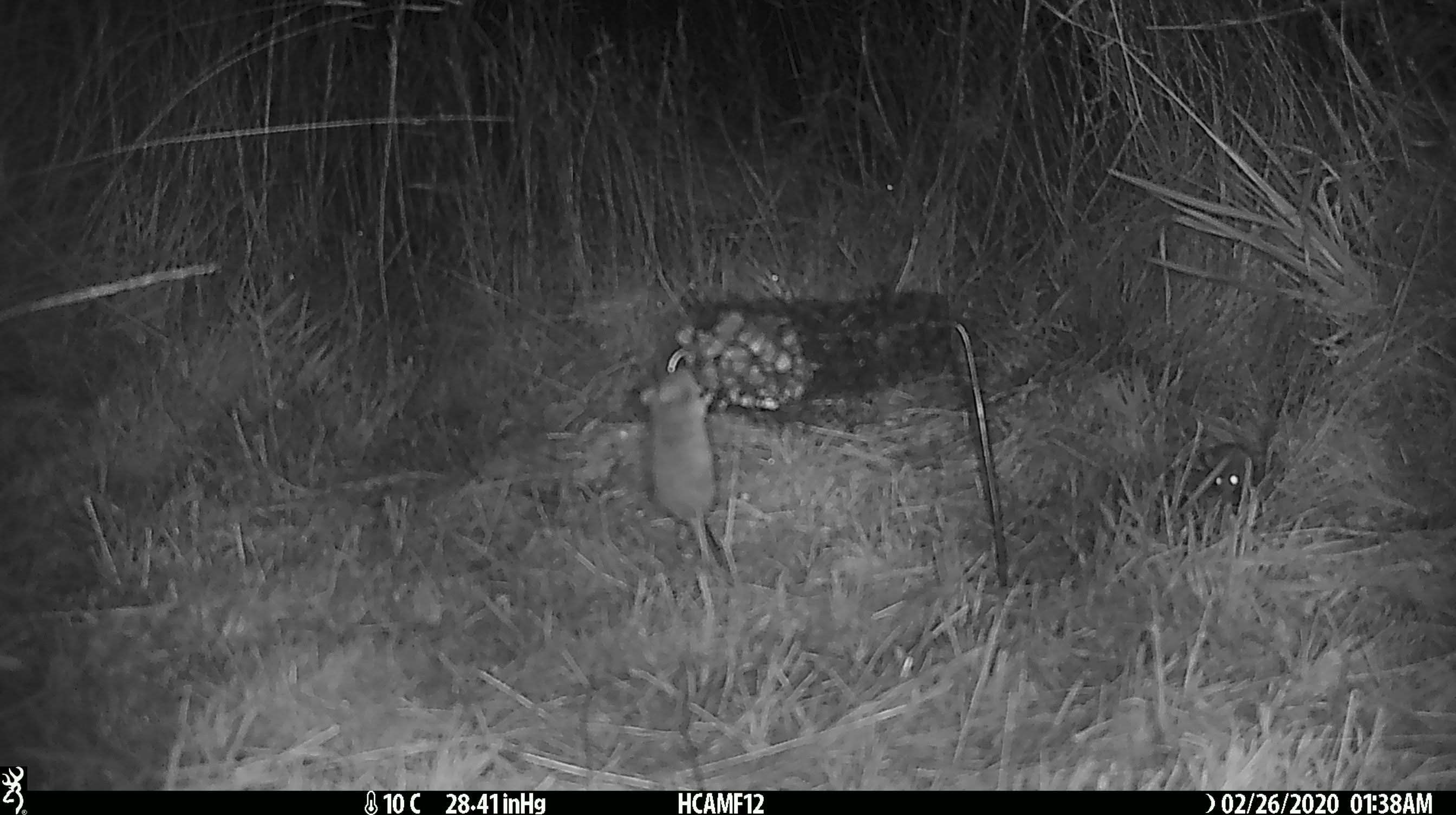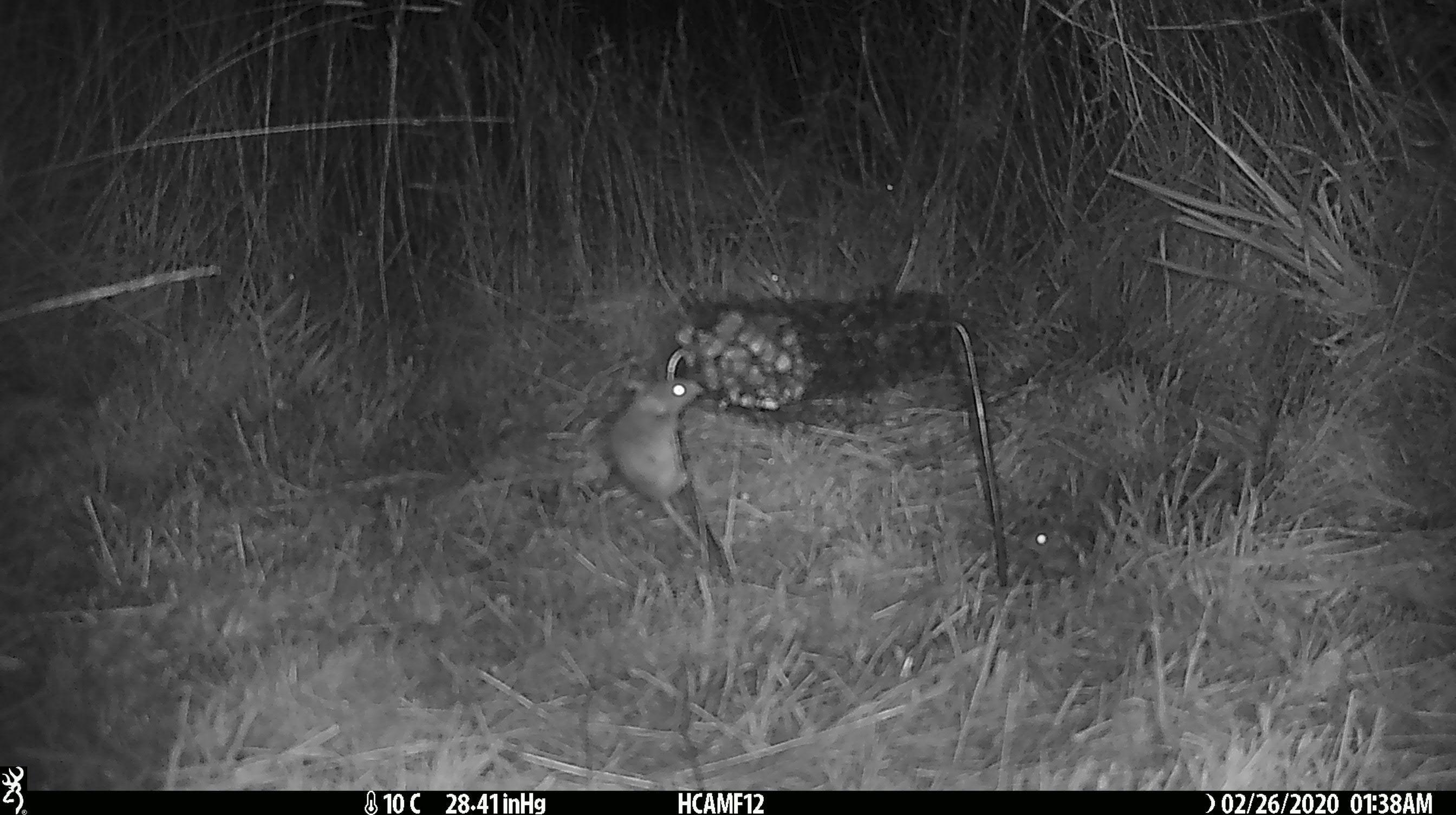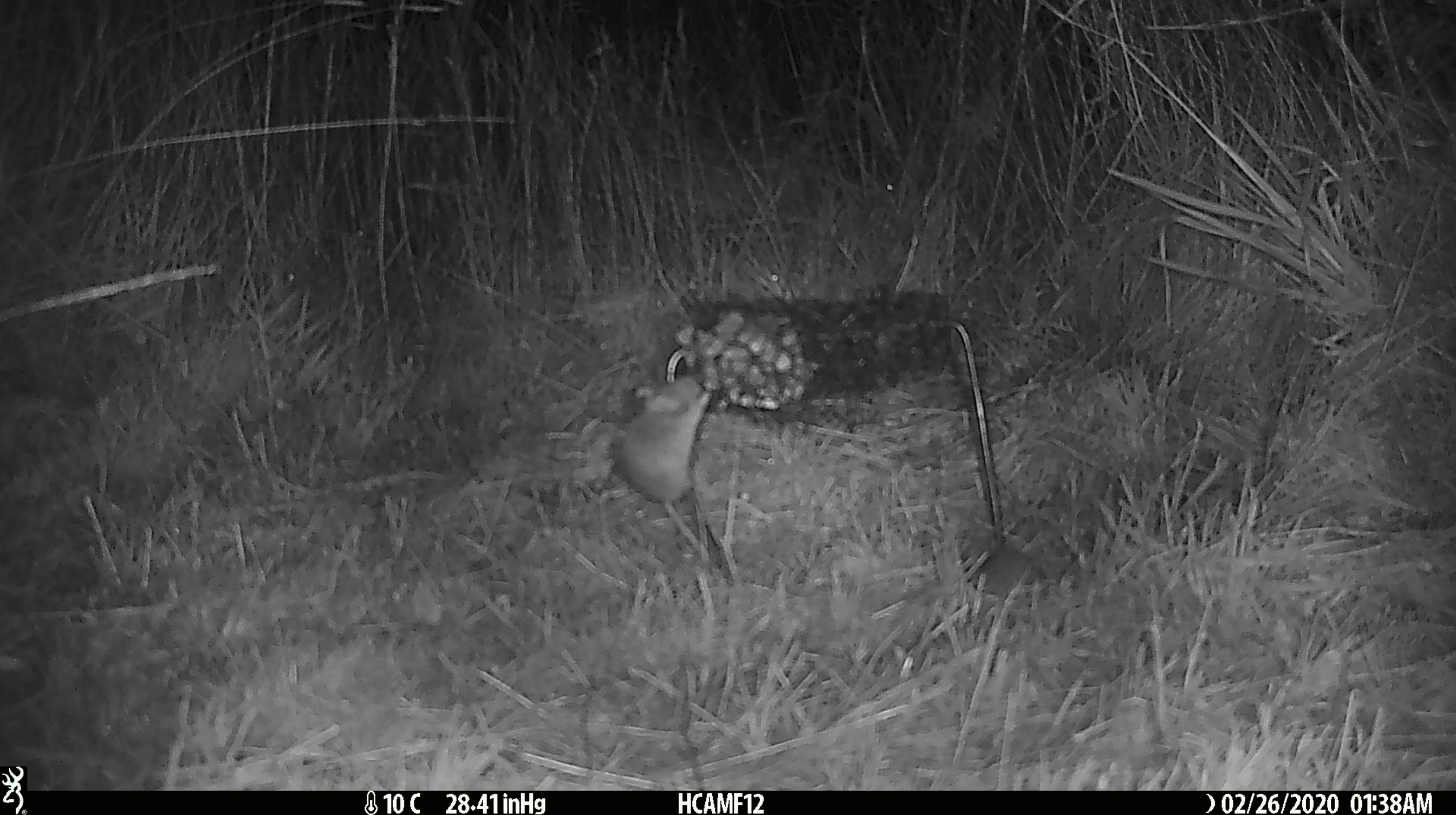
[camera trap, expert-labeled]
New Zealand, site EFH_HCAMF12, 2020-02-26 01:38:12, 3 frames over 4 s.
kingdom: Animalia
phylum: Chordata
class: Mammalia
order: Rodentia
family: Muridae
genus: Mus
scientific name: Mus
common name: mouse